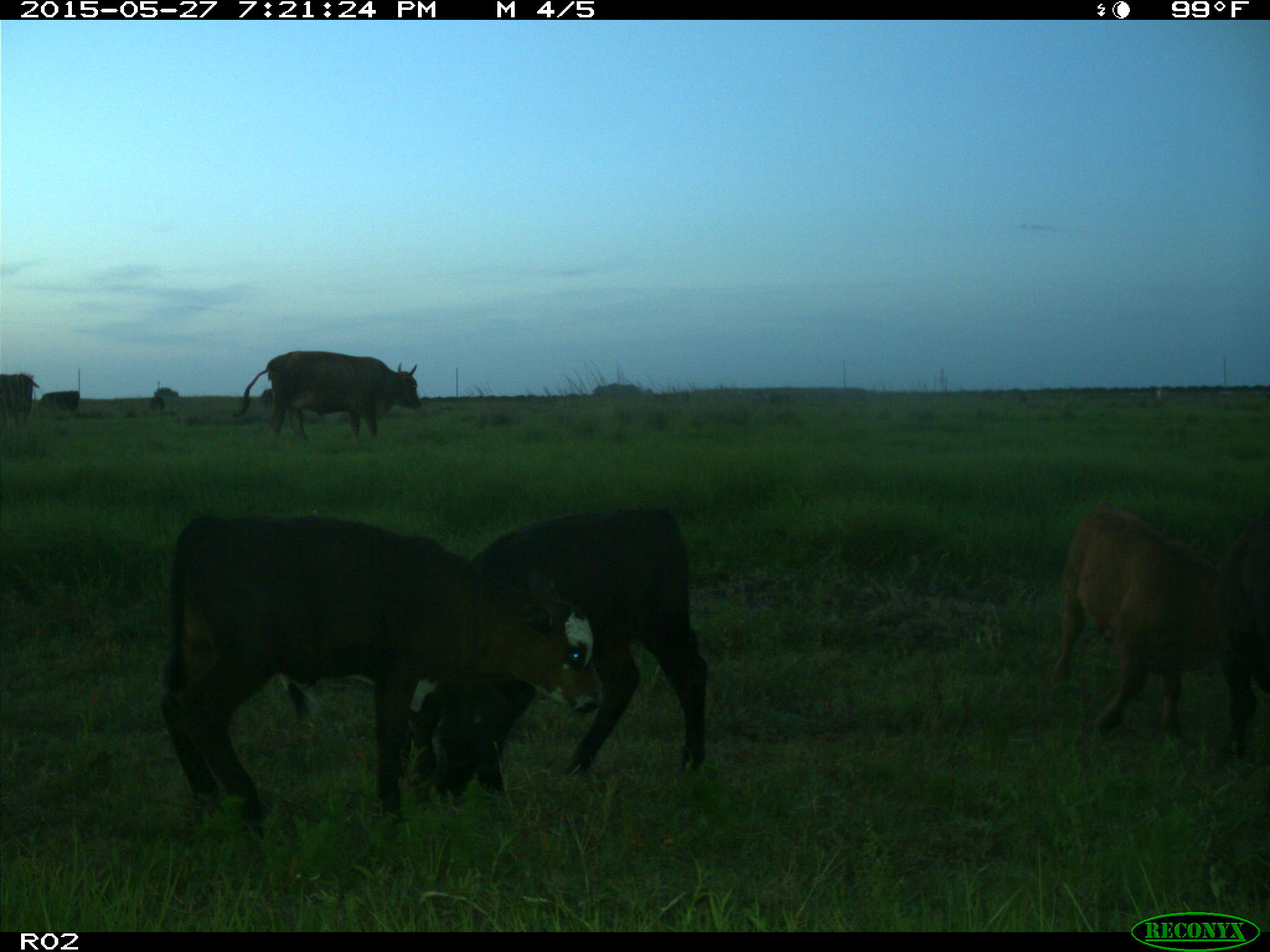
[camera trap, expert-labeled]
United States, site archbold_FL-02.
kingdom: Animalia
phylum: Chordata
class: Mammalia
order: Artiodactyla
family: Bovidae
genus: Bos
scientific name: Bos taurus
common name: domestic cow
Bos taurus (domestic cow).